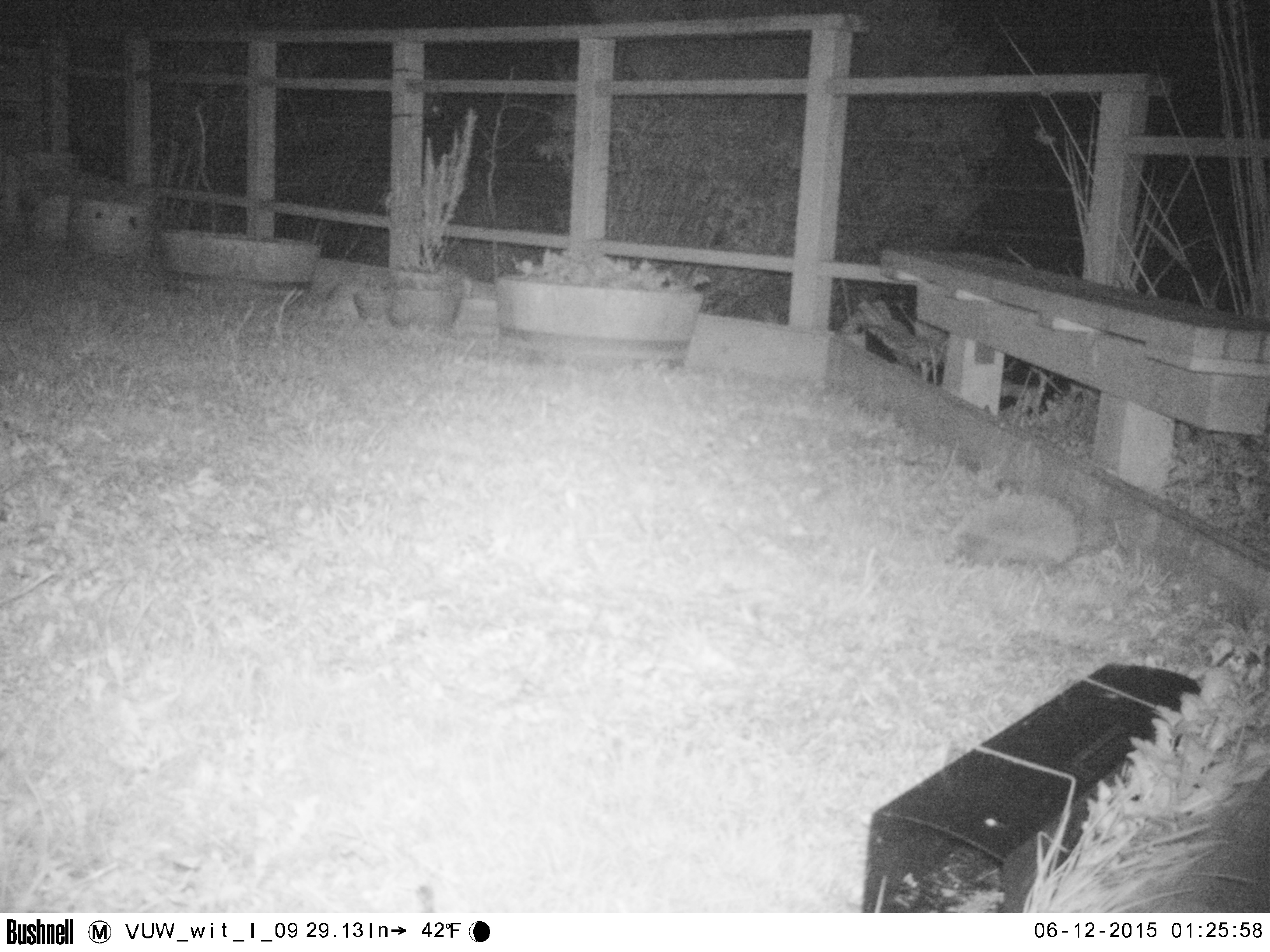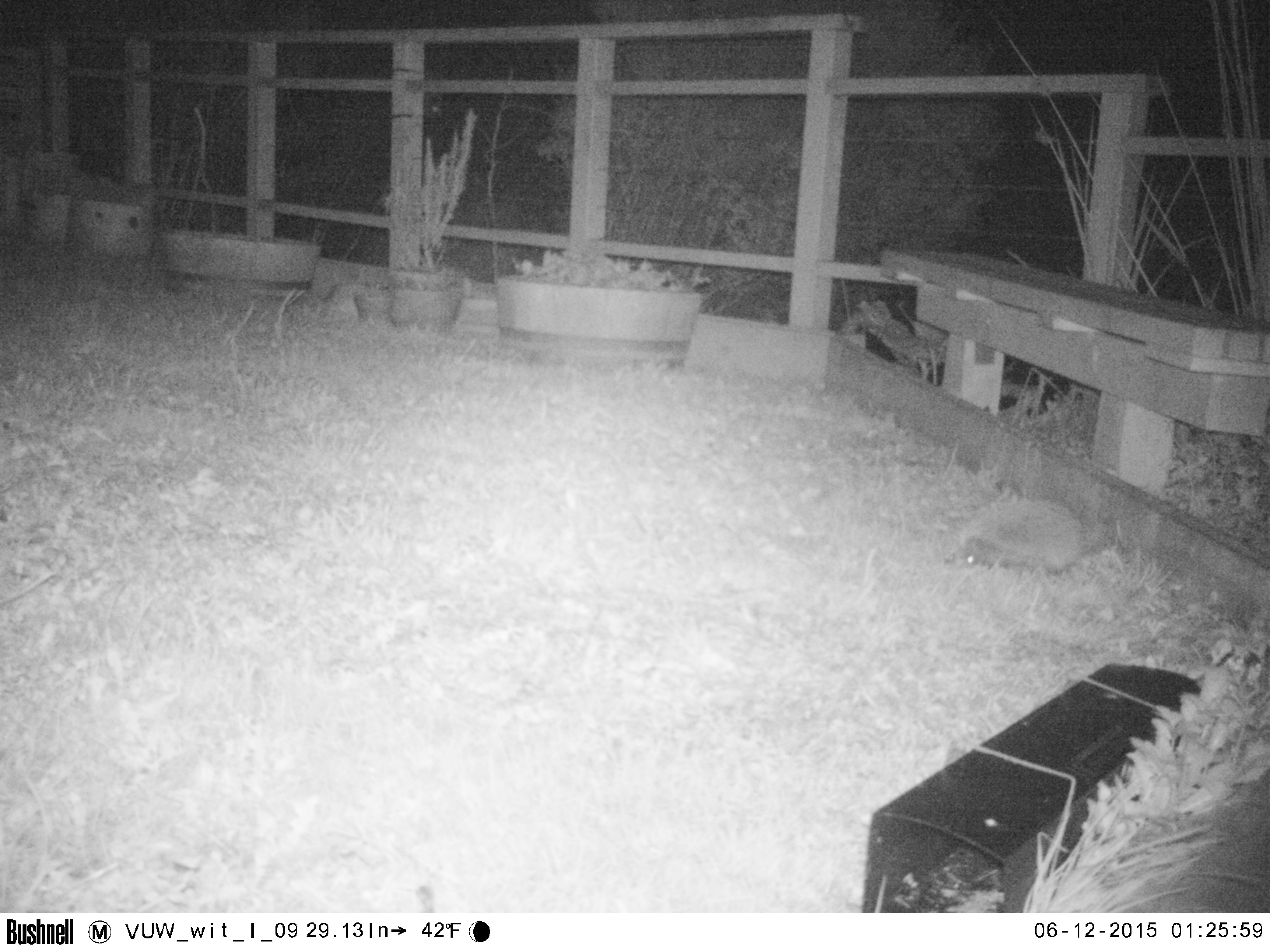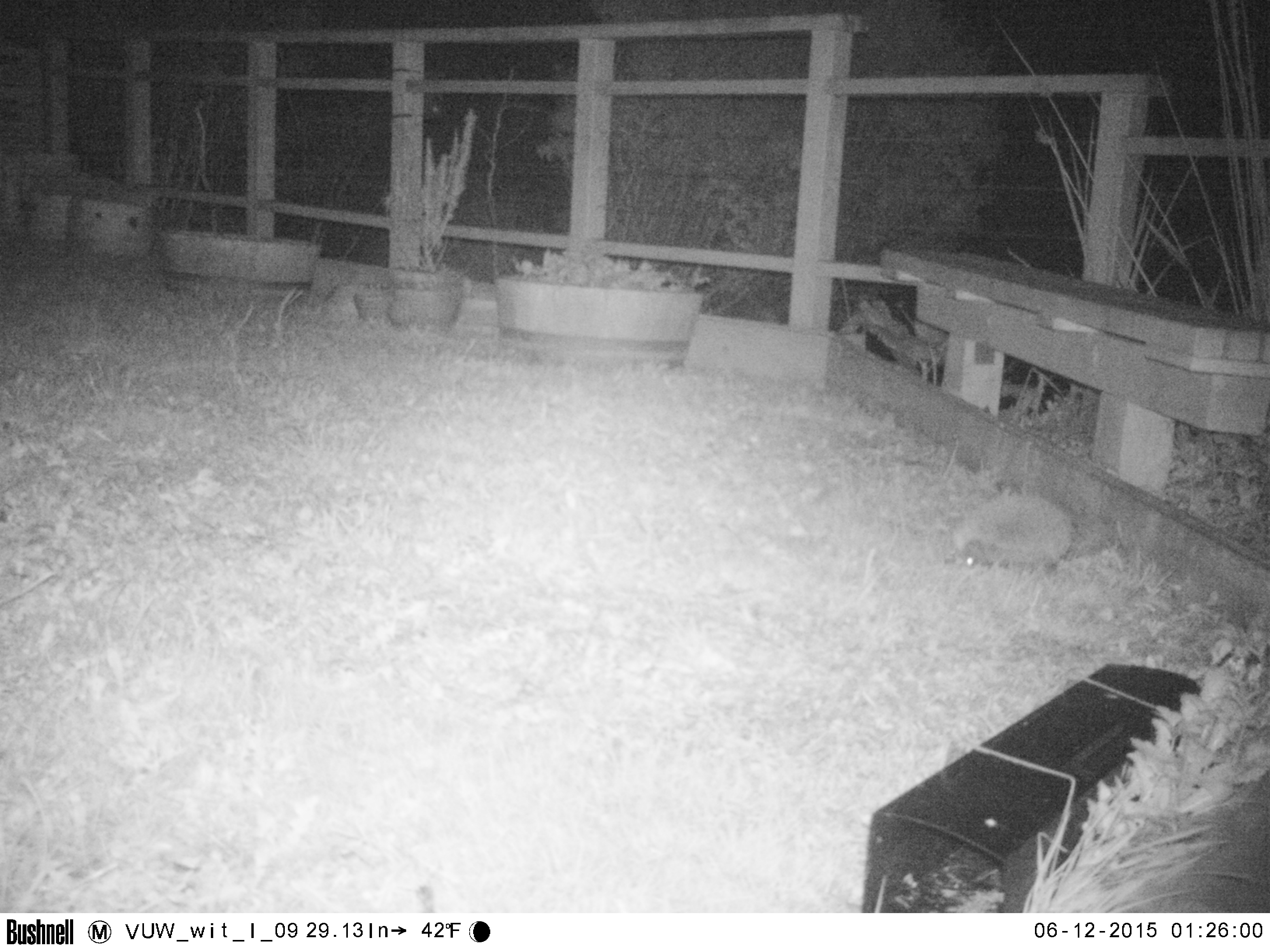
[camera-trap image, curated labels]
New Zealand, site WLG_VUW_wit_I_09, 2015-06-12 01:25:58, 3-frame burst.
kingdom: Animalia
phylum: Chordata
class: Mammalia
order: Eulipotyphla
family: Erinaceidae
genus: Erinaceus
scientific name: Erinaceus europaeus europaeus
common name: european hedgehog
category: hedgehog